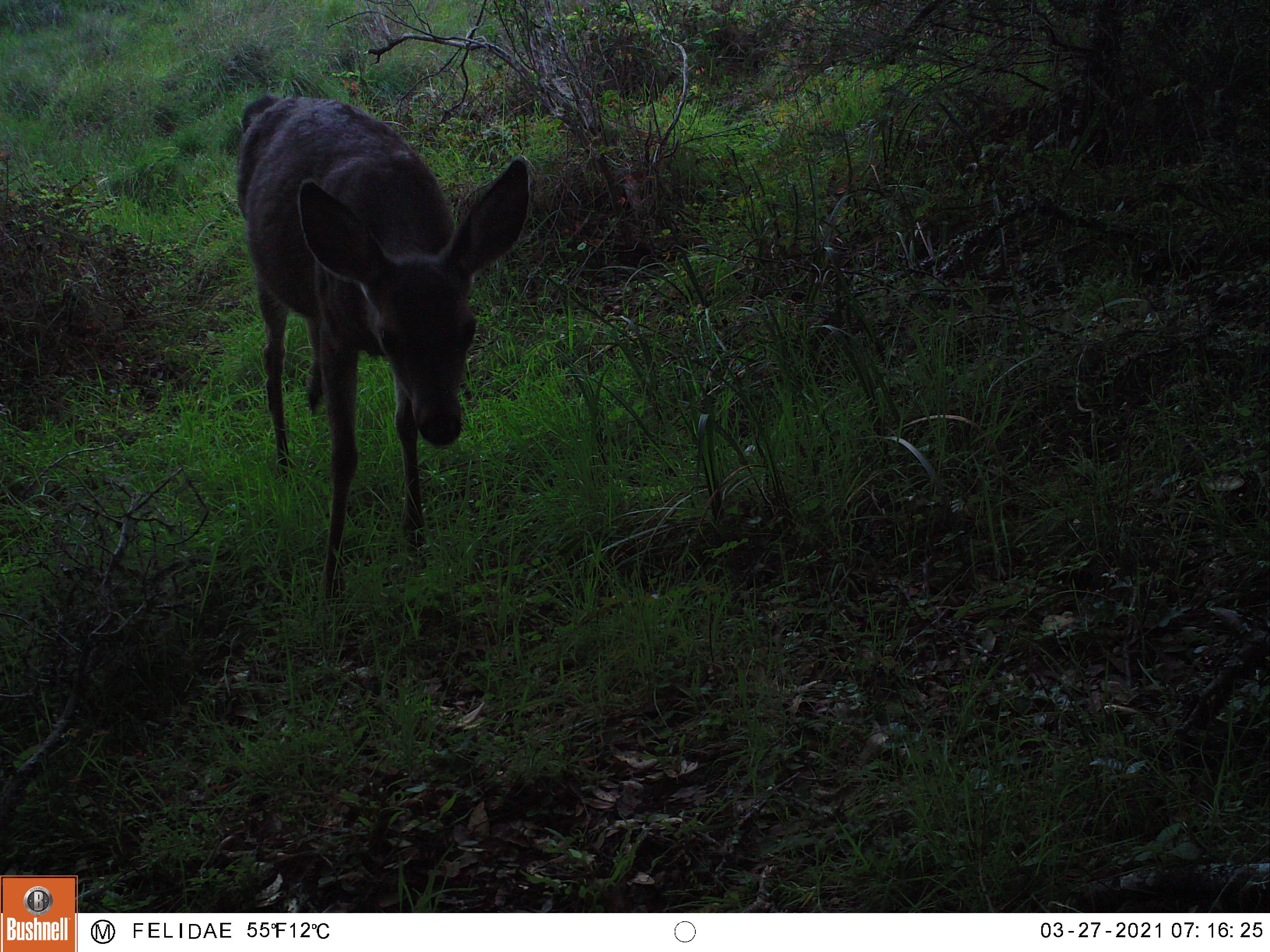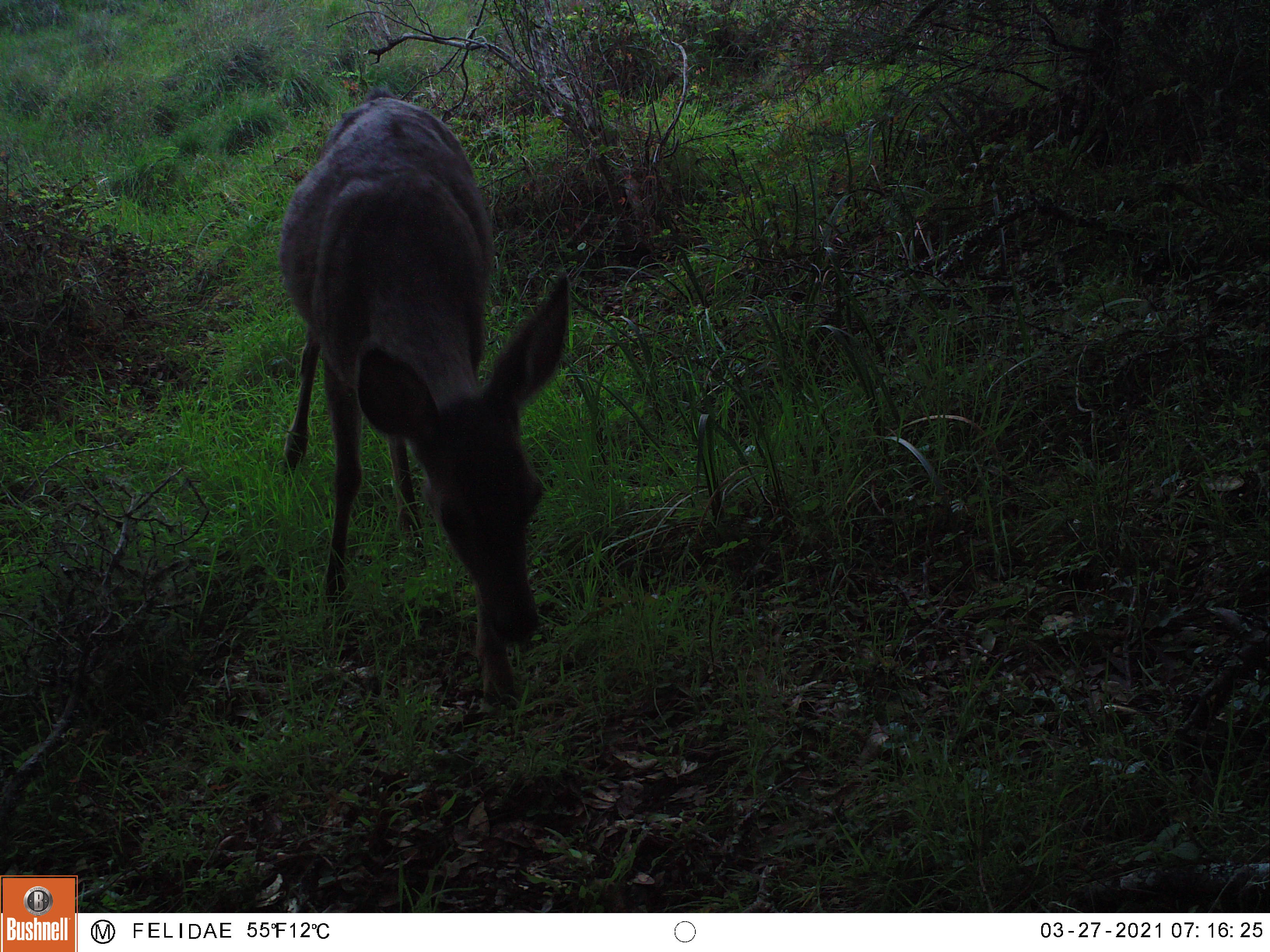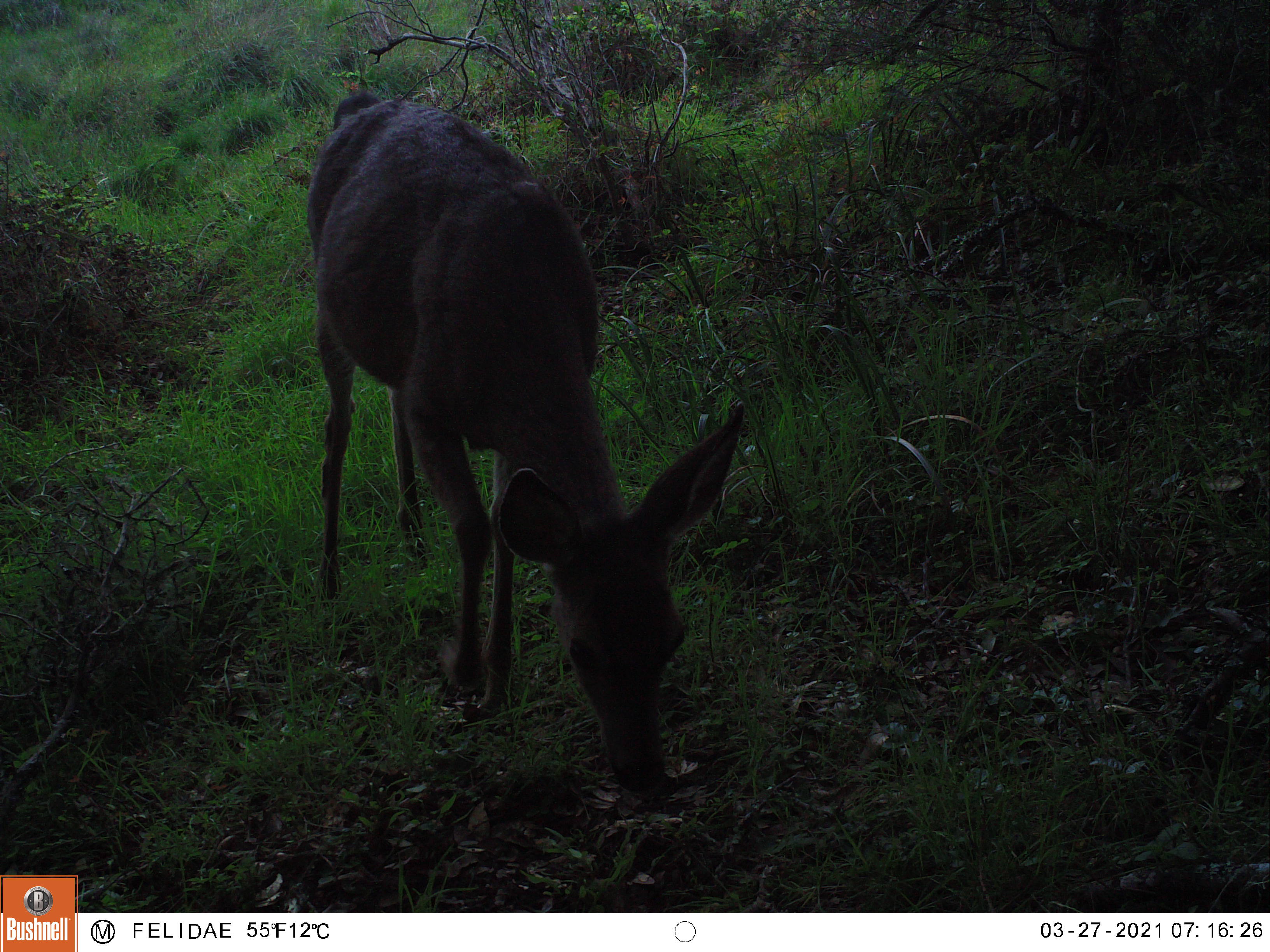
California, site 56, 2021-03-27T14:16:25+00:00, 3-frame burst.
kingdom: Animalia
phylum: Chordata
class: Mammalia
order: Artiodactyla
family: Cervidae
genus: Odocoileus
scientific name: Odocoileus hemionus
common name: mule deer